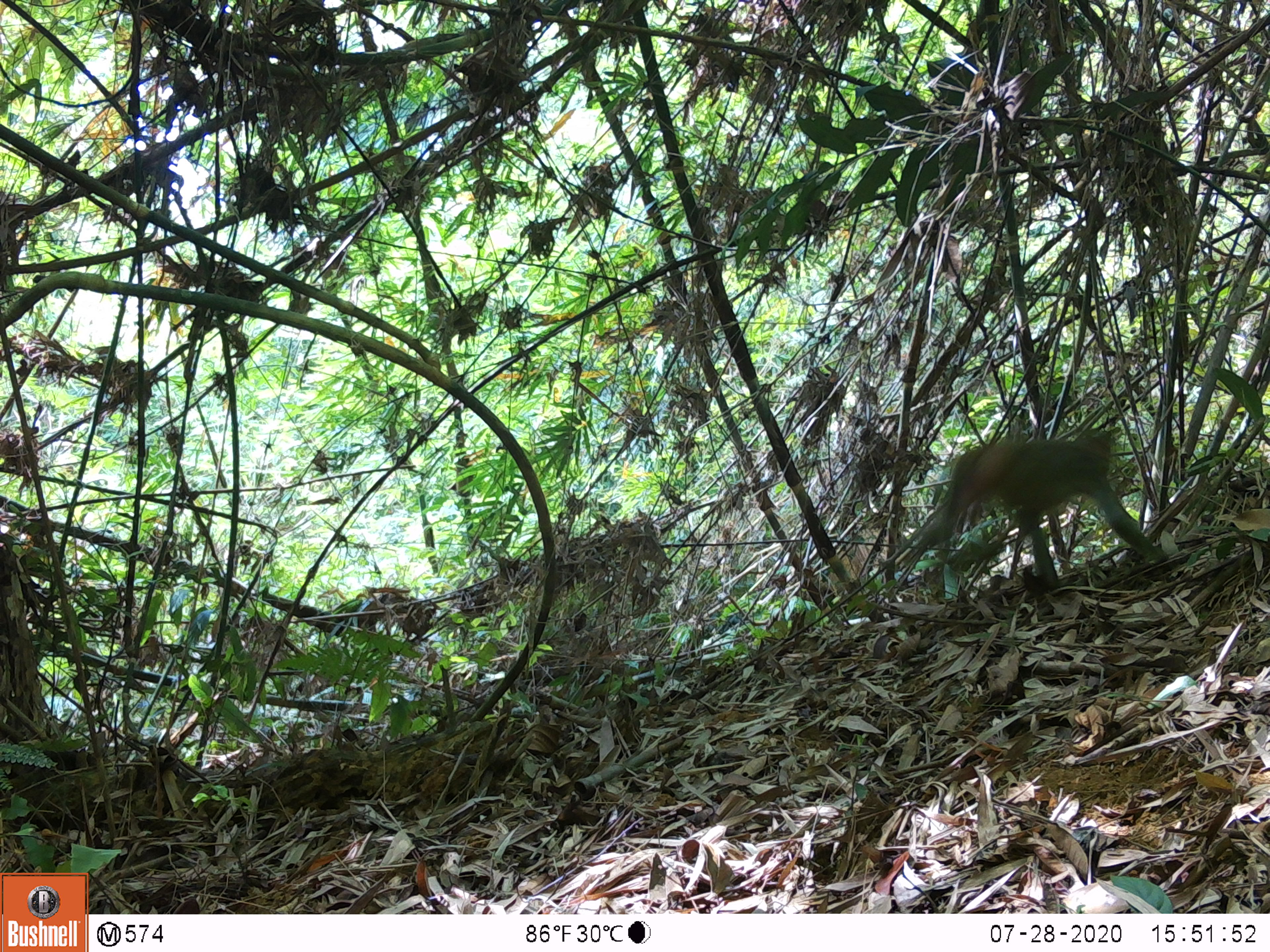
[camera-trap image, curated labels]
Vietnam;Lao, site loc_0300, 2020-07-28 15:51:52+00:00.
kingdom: Animalia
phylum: Chordata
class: Mammalia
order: Primates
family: Cercopithecidae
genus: Macaca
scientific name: Macaca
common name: macaques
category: assam or rhesus macaque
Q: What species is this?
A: Assam or rhesus macaque (macaques) (Macaca).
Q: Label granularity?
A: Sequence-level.